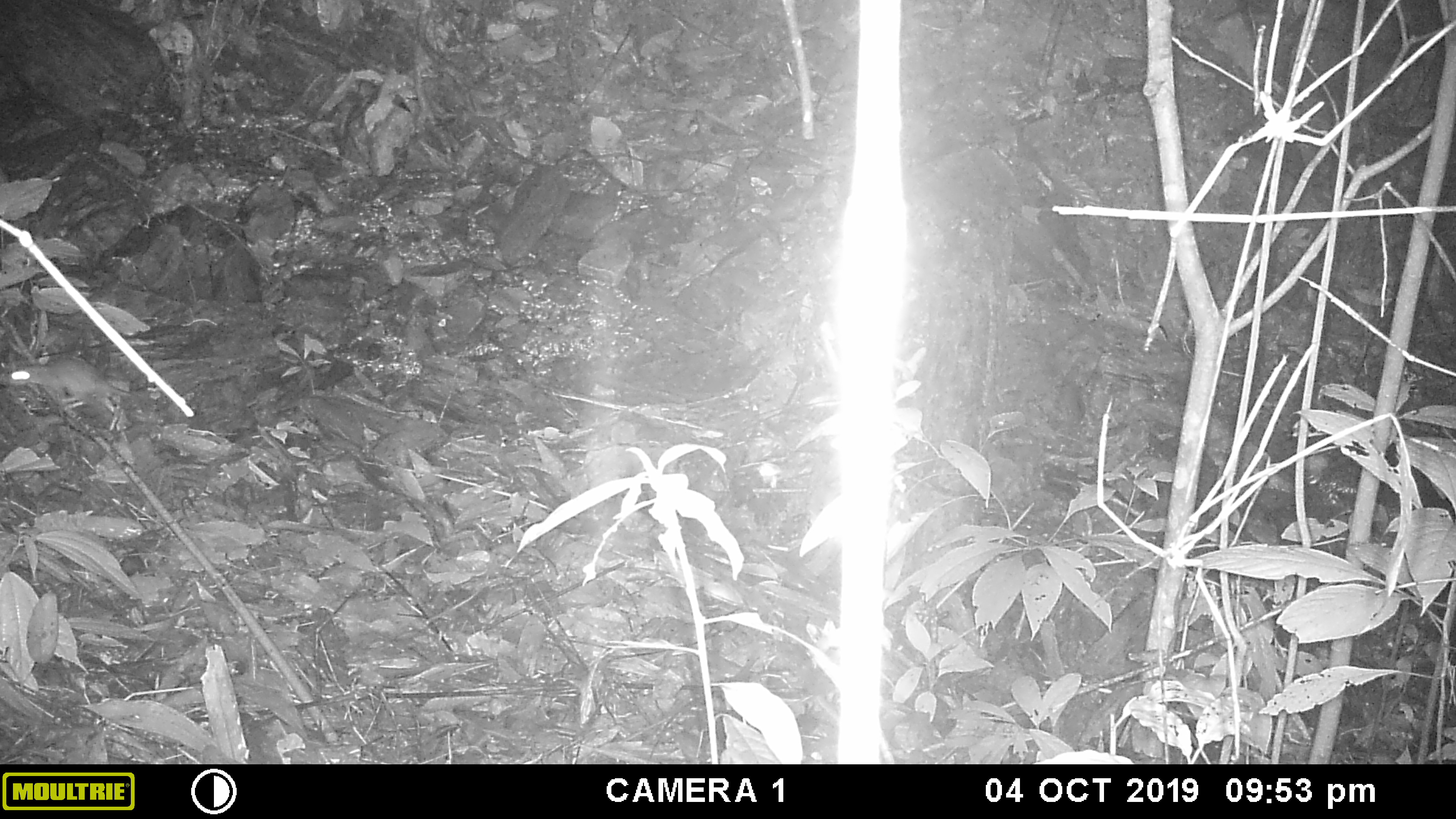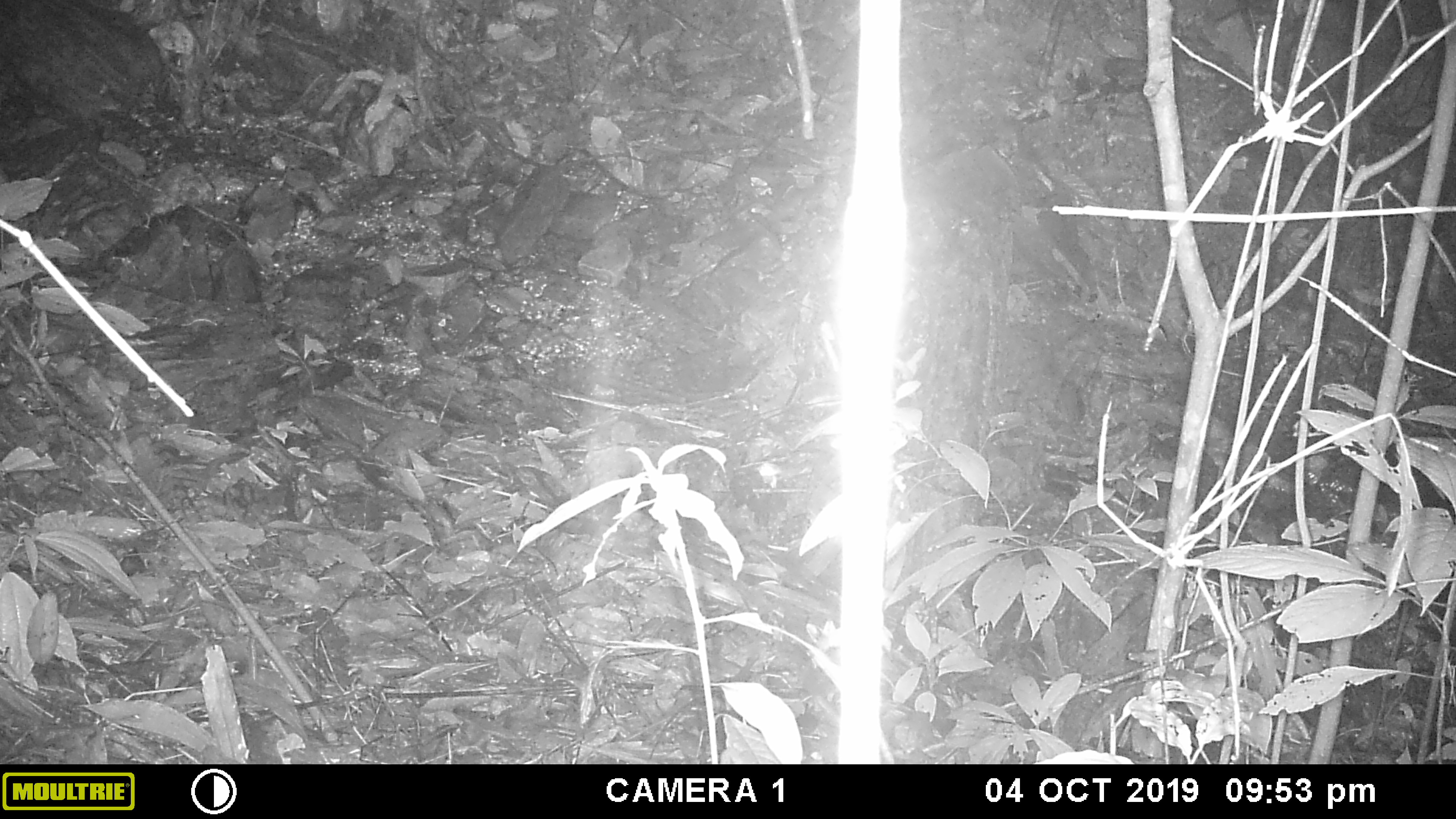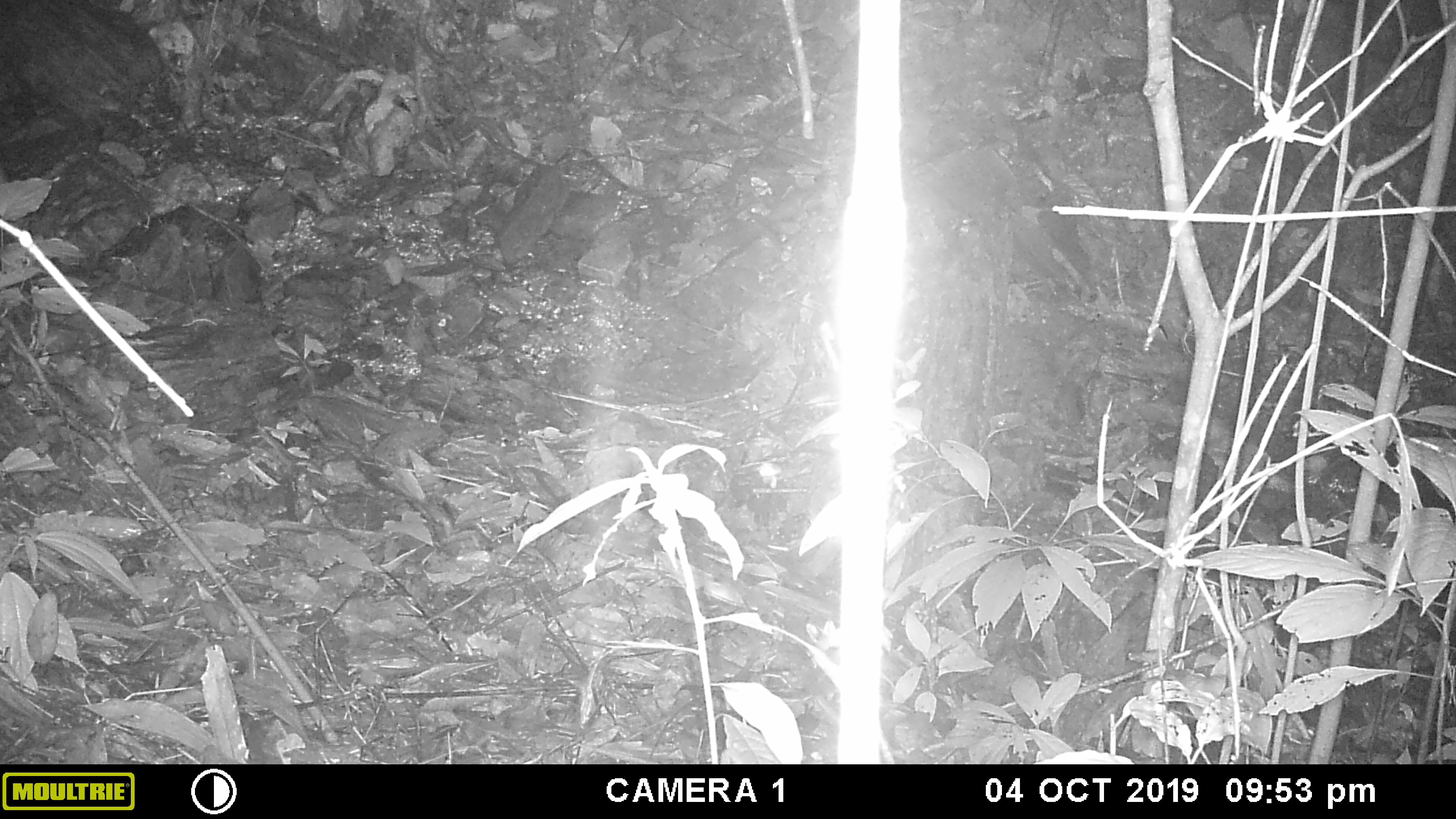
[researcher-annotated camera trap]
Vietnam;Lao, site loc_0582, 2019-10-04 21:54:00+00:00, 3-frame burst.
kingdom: Animalia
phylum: Chordata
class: Mammalia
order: Rodentia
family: Muridae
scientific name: Muridae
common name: old-world mice and rats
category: unidentified murid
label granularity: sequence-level